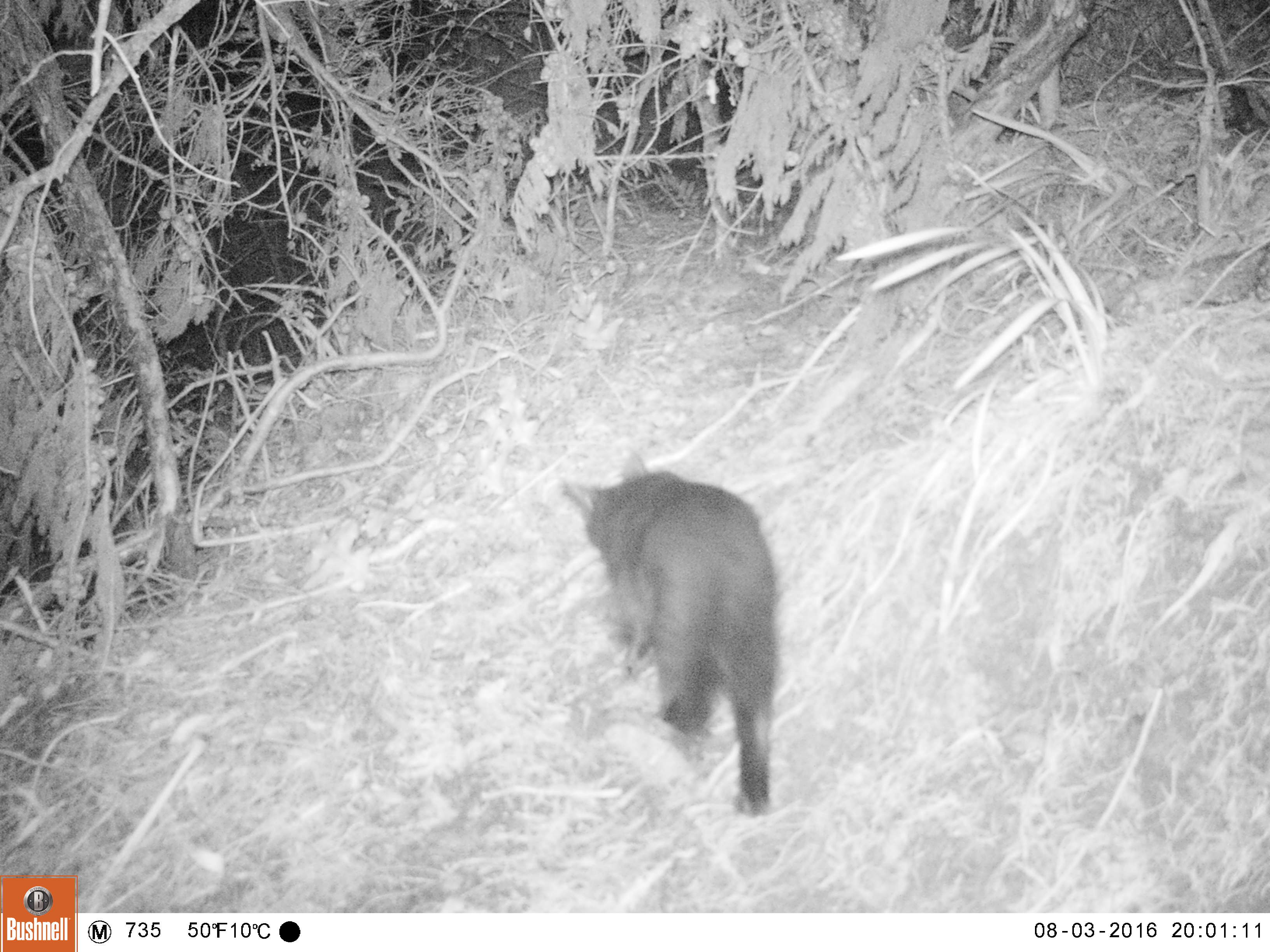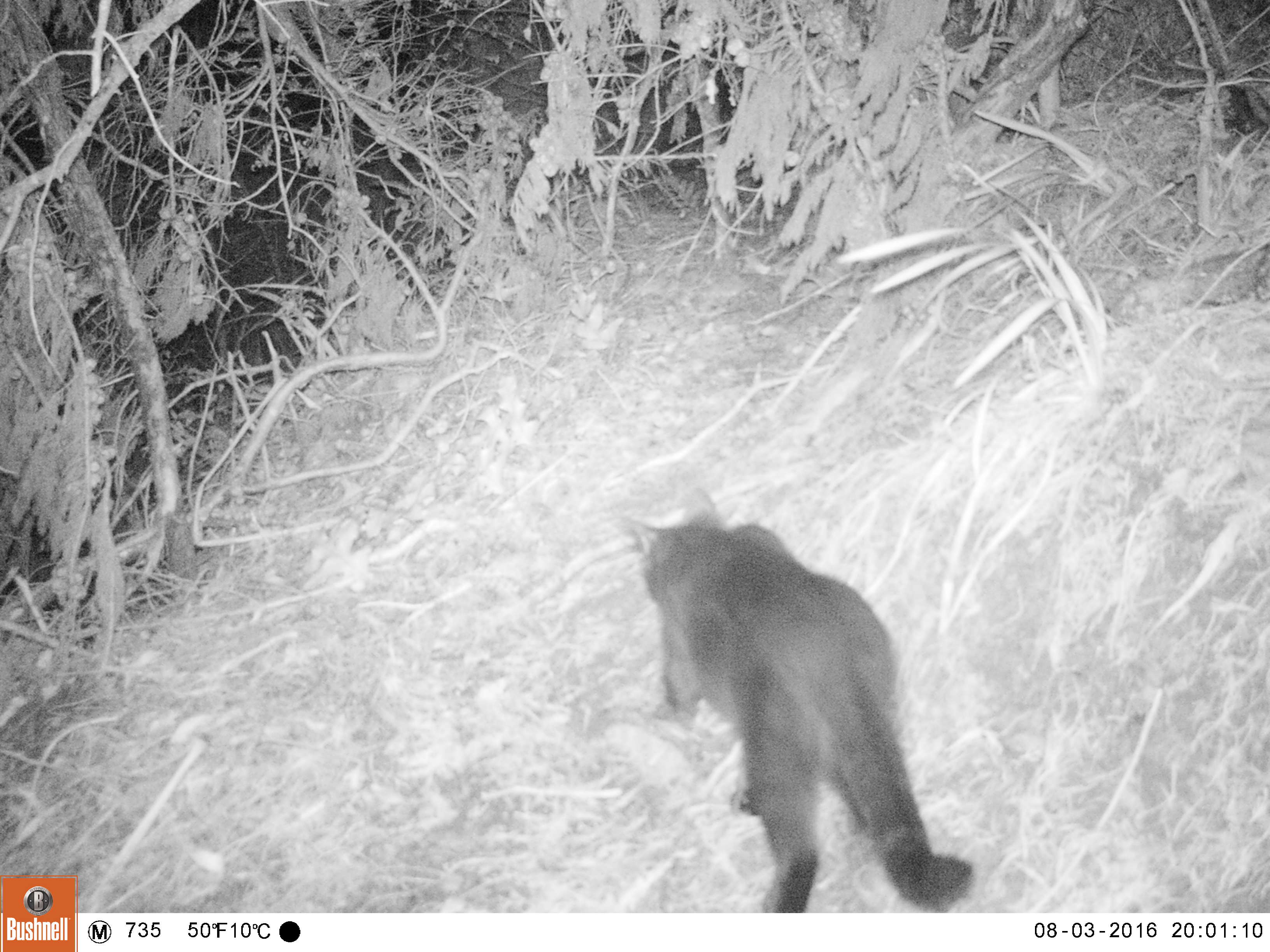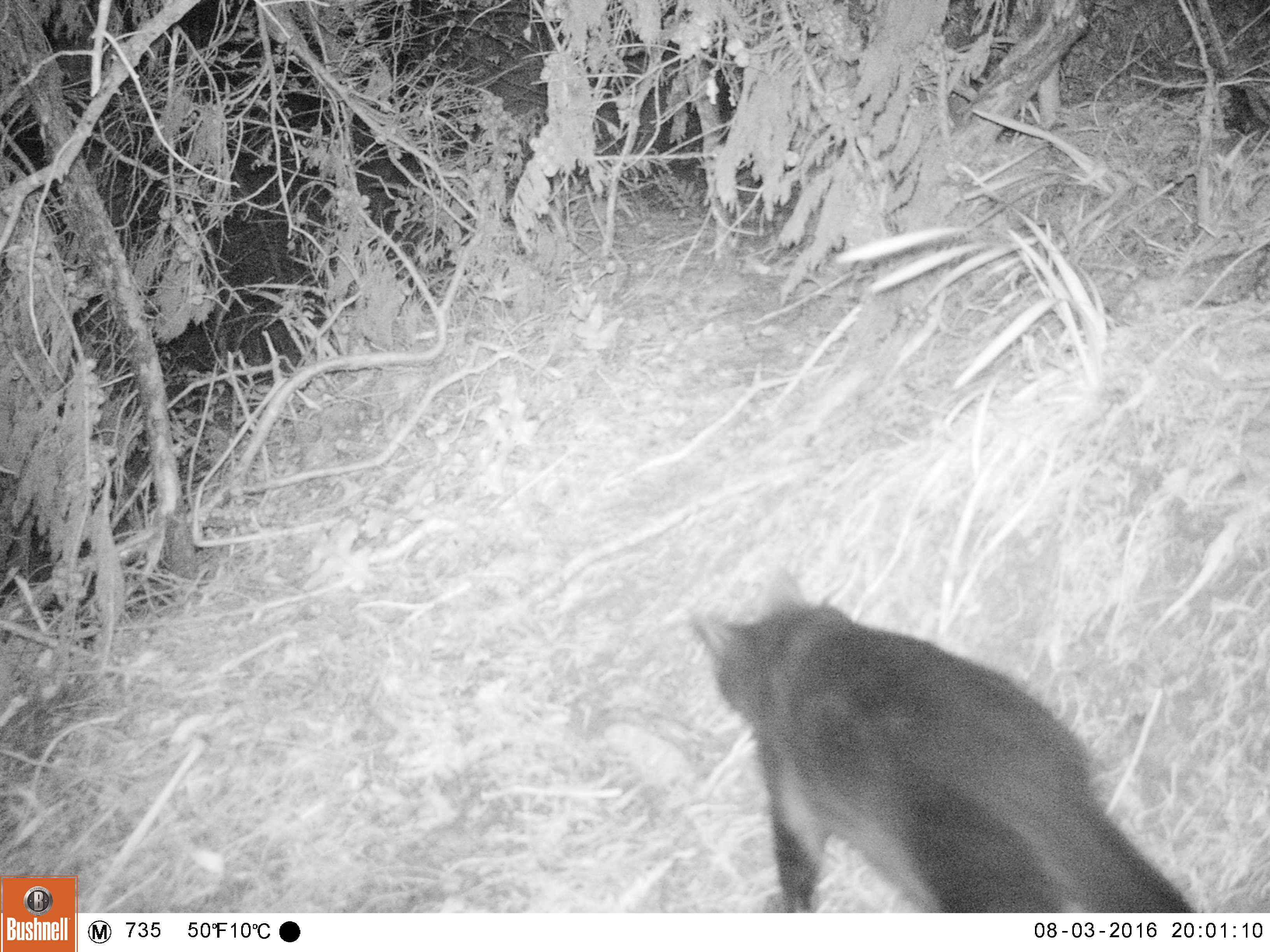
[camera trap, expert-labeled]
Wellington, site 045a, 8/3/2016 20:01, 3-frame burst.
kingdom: Animalia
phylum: Chordata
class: Mammalia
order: Carnivora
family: Felidae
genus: Felis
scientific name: Felis catus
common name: cat